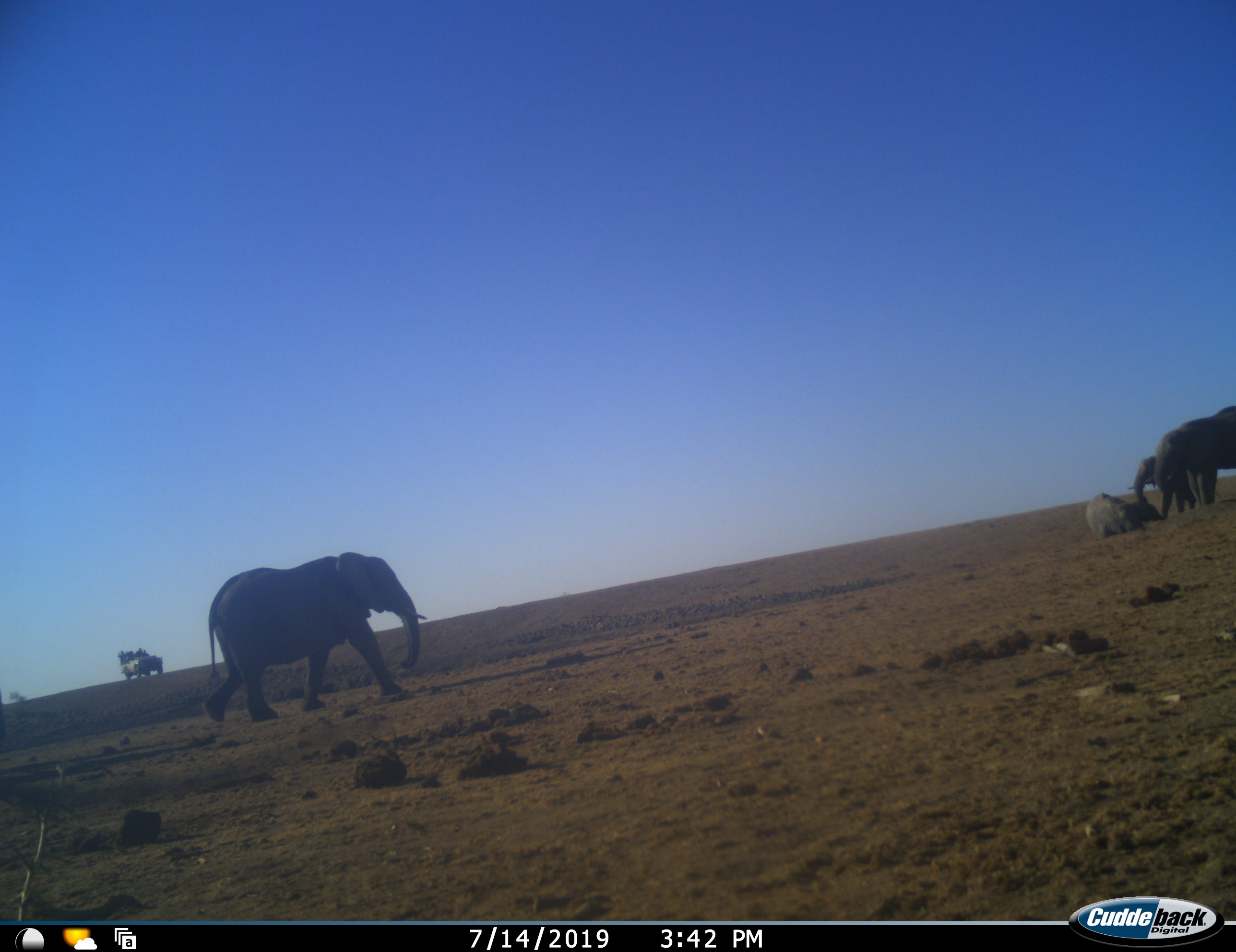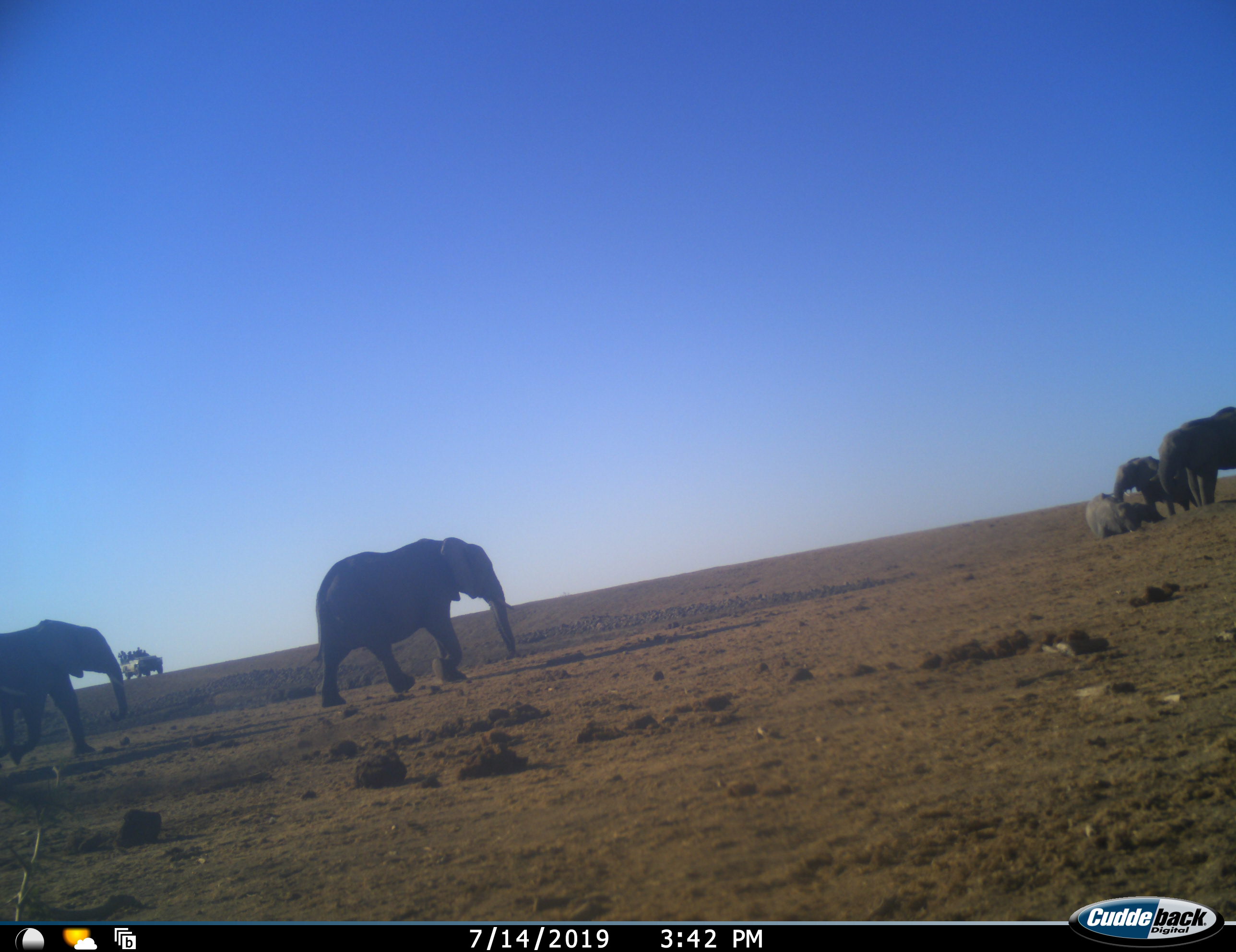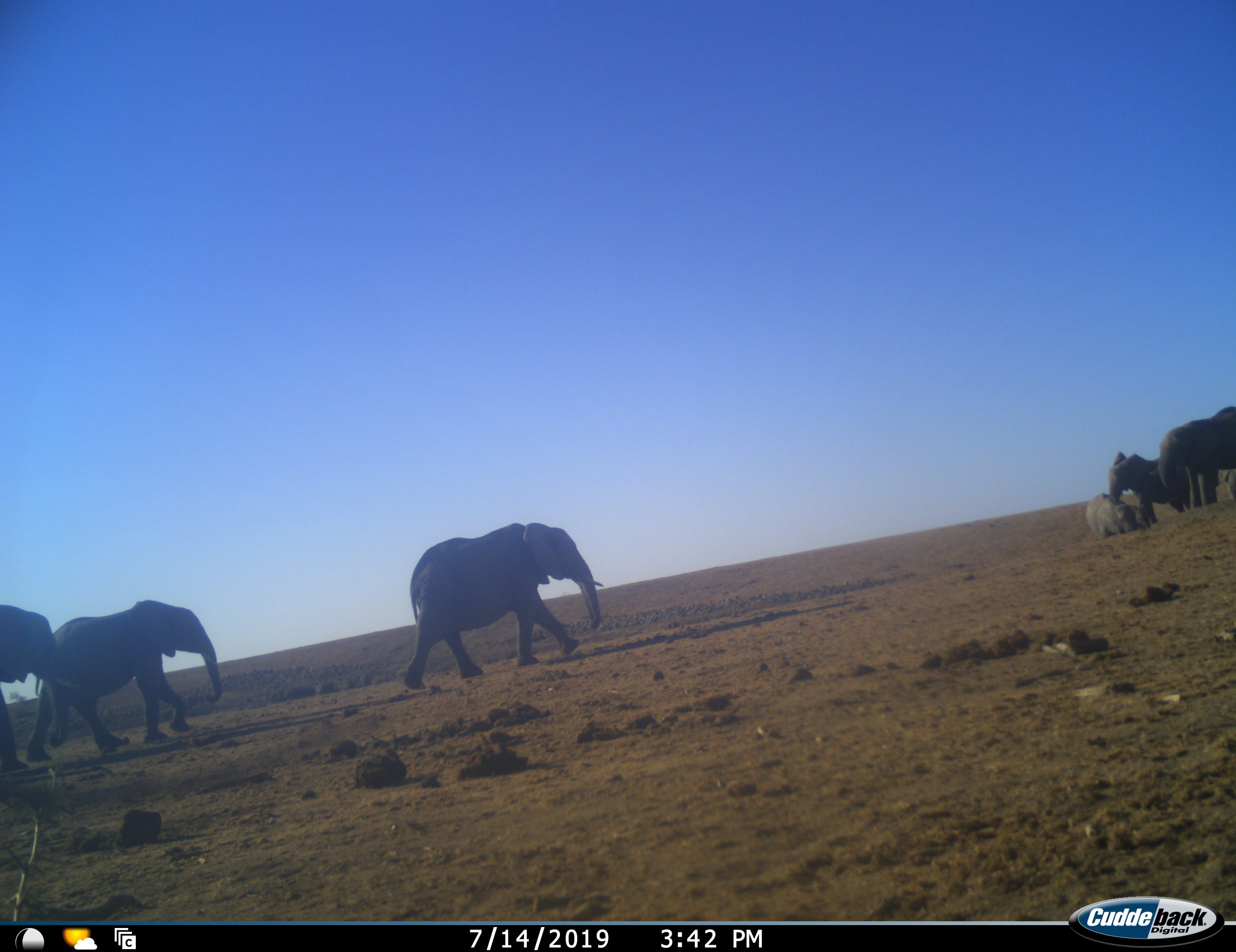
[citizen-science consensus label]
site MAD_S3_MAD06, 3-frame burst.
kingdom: Animalia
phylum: Chordata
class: Mammalia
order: Proboscidea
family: Elephantidae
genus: Loxodonta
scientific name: Loxodonta africana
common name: african bush elephant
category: elephant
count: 6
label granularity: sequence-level